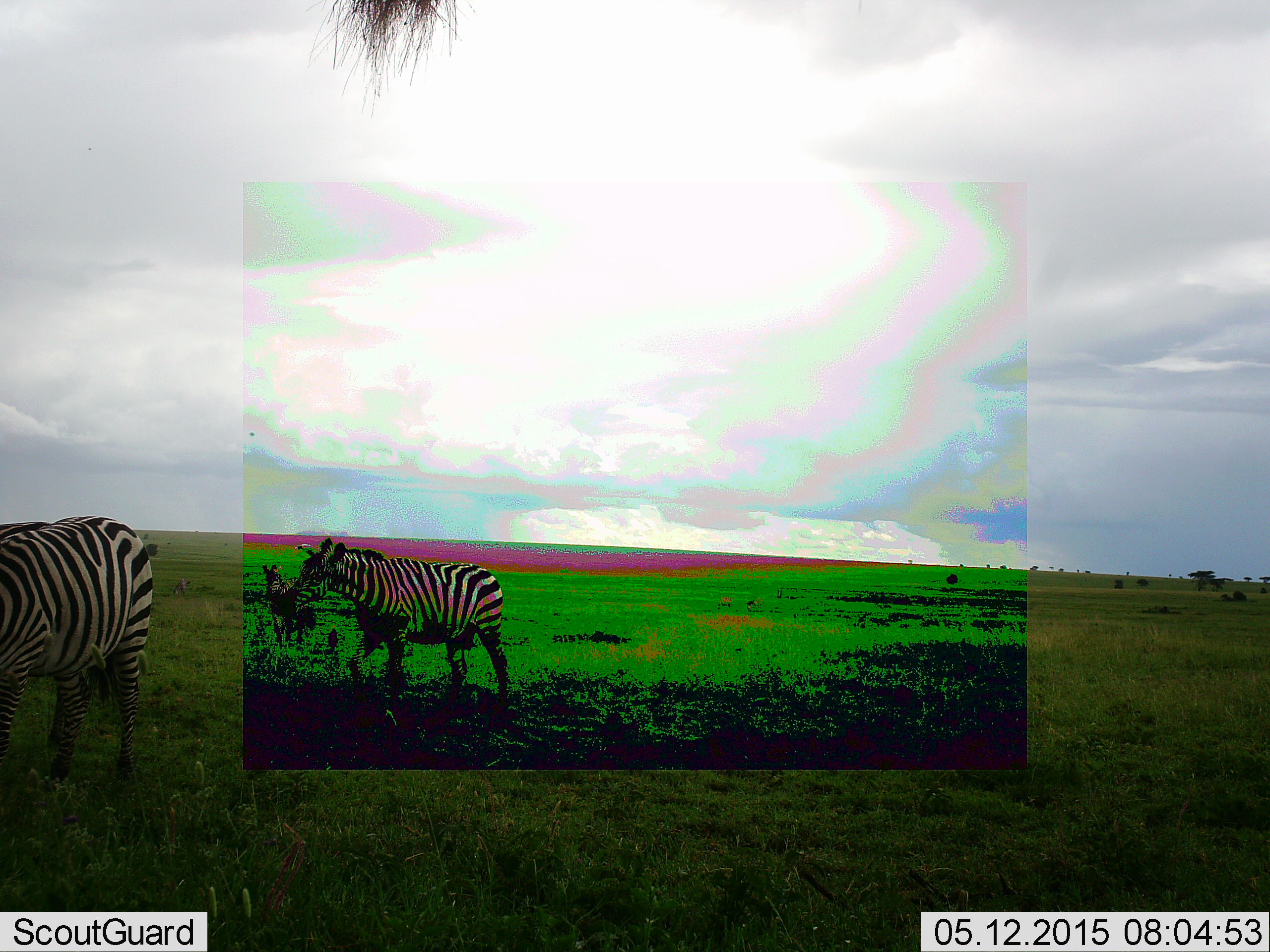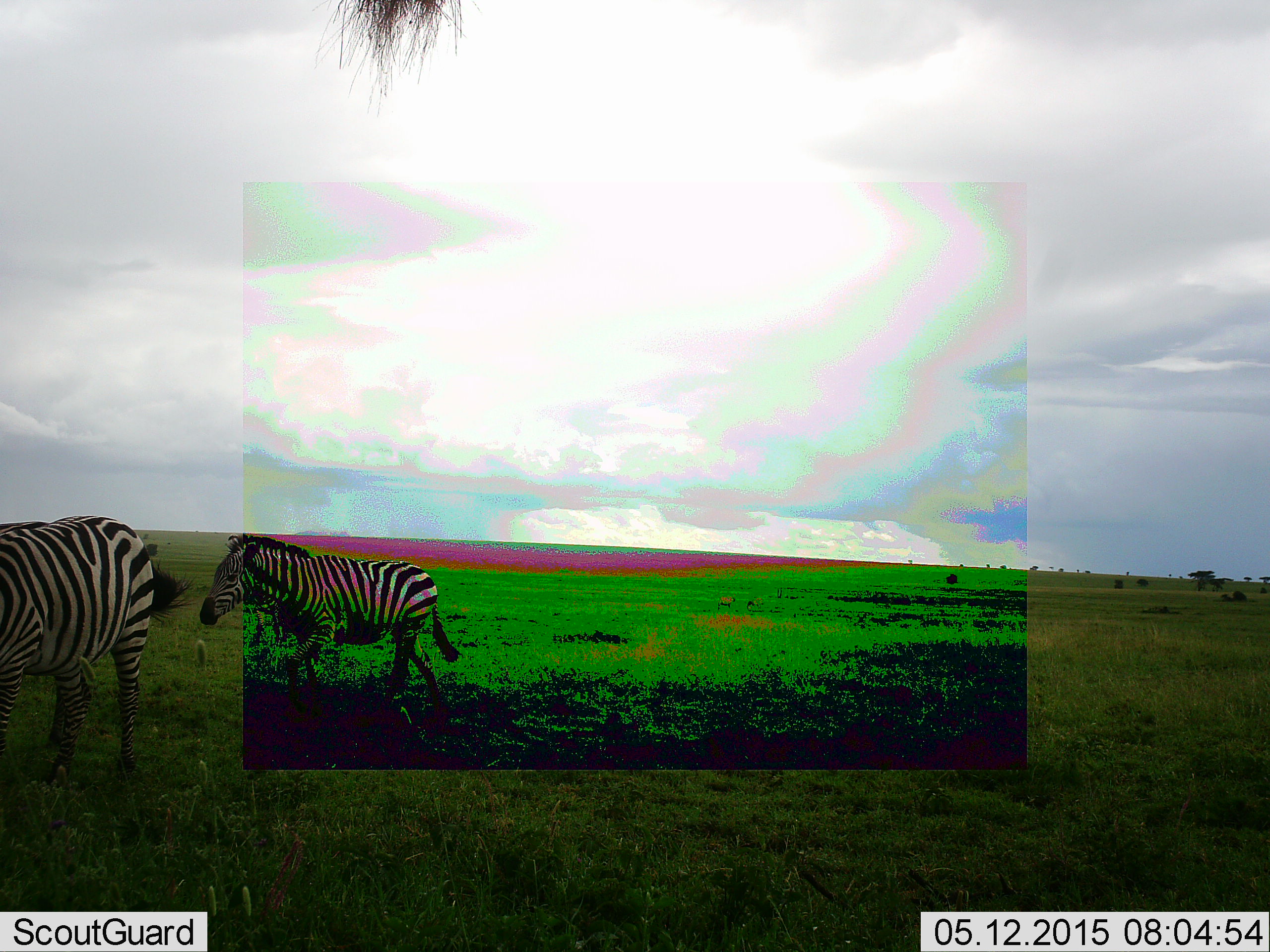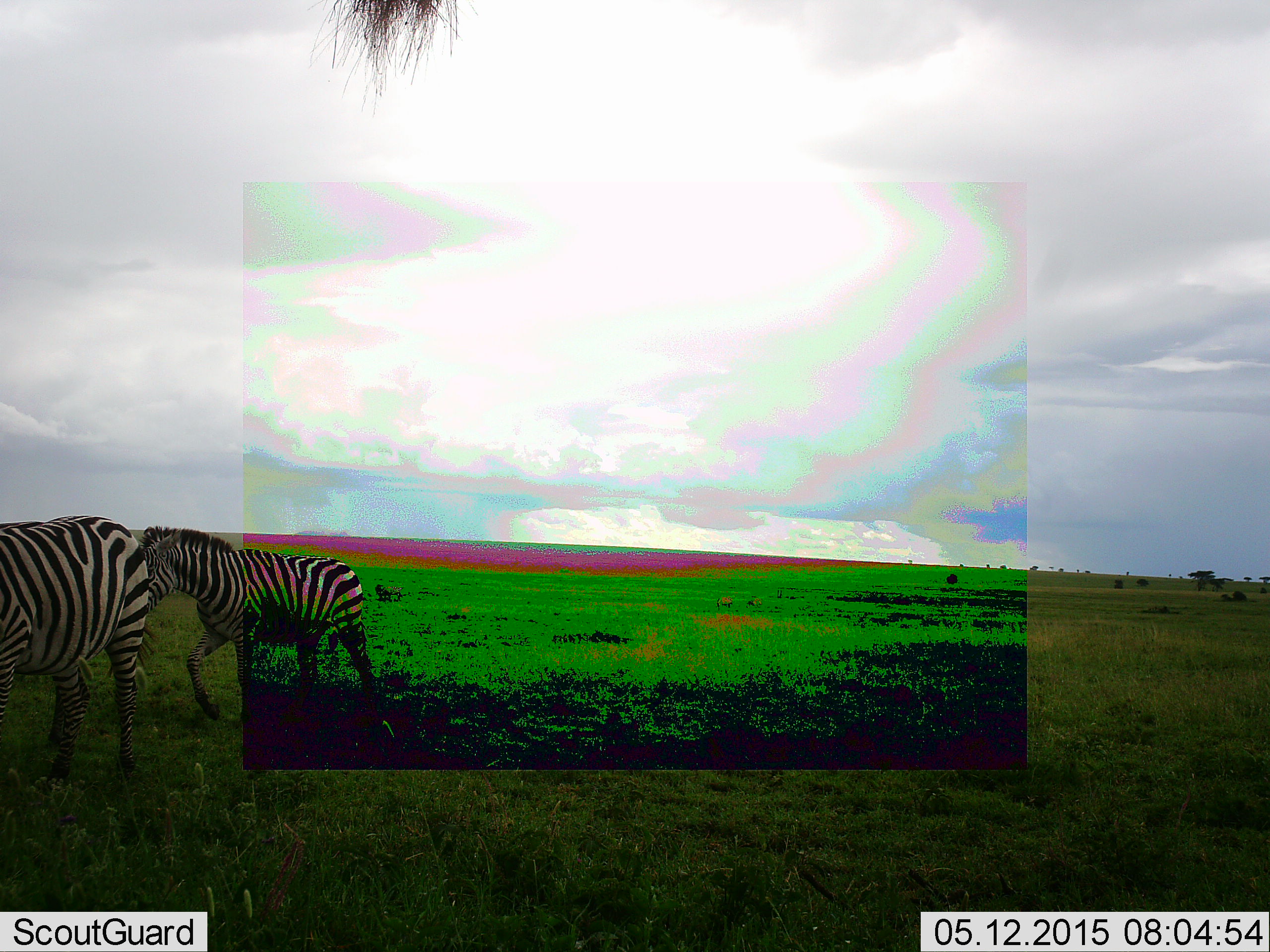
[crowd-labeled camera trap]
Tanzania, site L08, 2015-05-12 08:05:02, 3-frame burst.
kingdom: Animalia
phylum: Chordata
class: Mammalia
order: Perissodactyla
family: Equidae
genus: Equus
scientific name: Equus quagga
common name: plains zebra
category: zebra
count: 2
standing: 40%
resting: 0%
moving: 100%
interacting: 0%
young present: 10%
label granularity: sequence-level